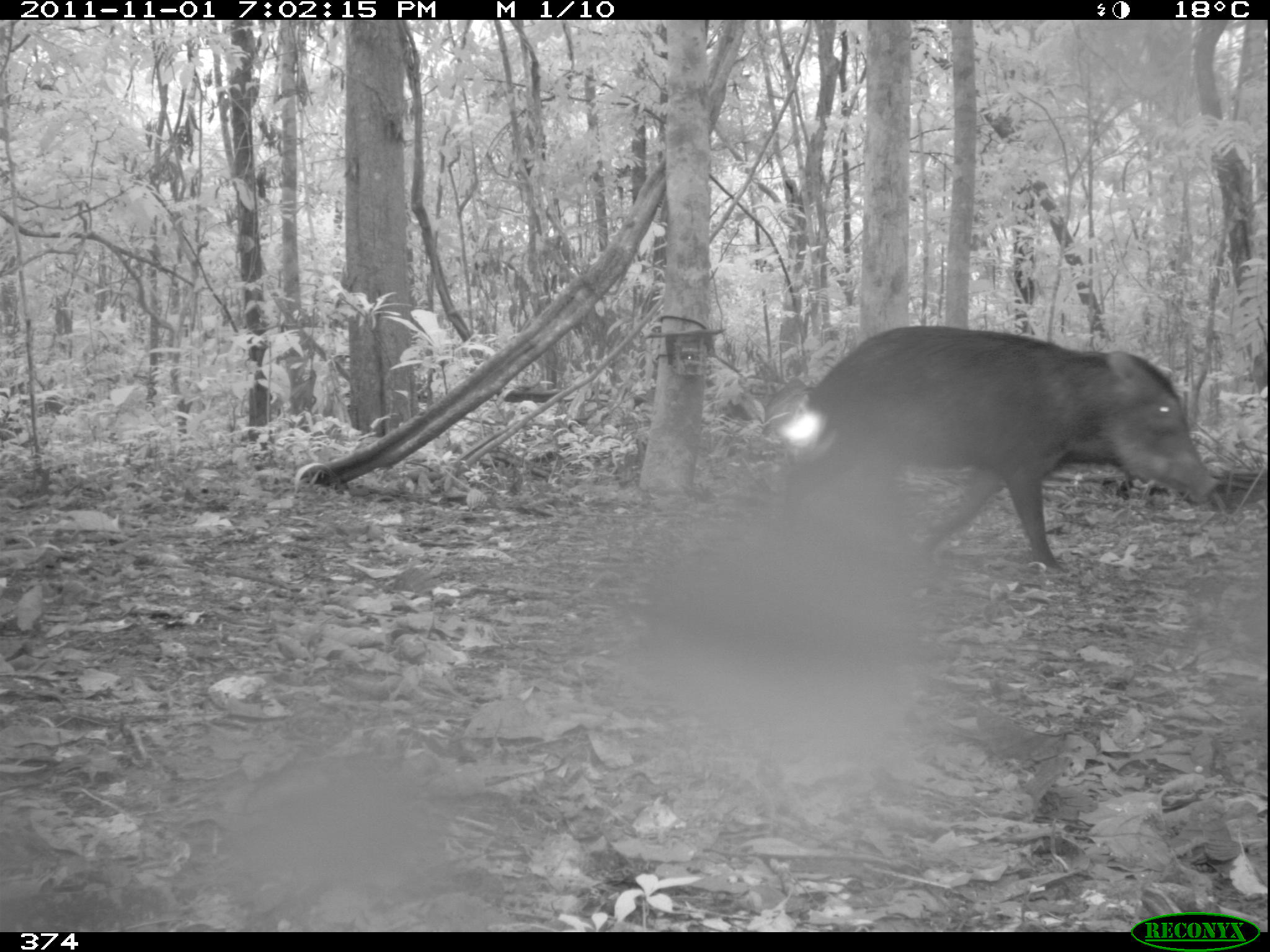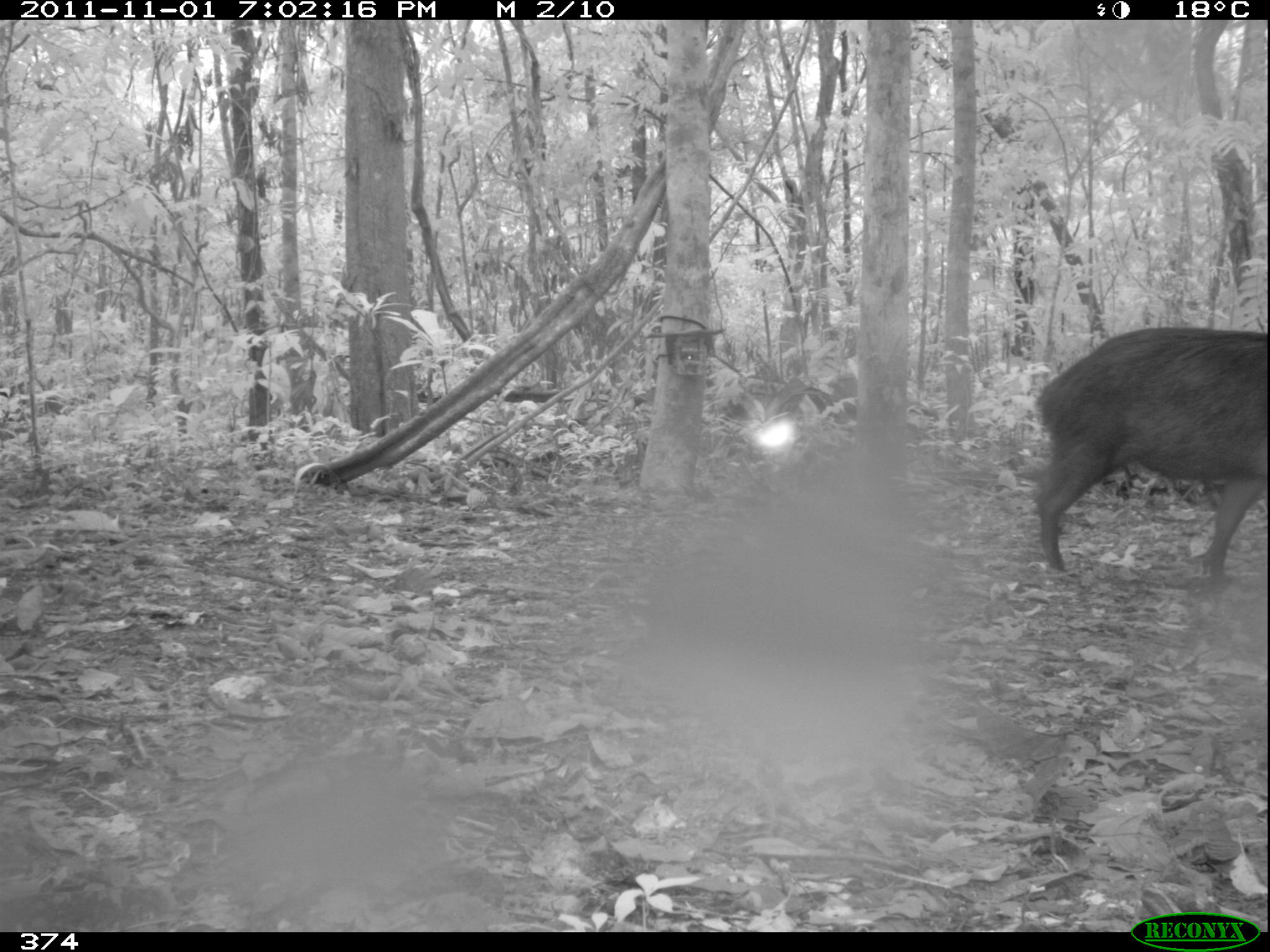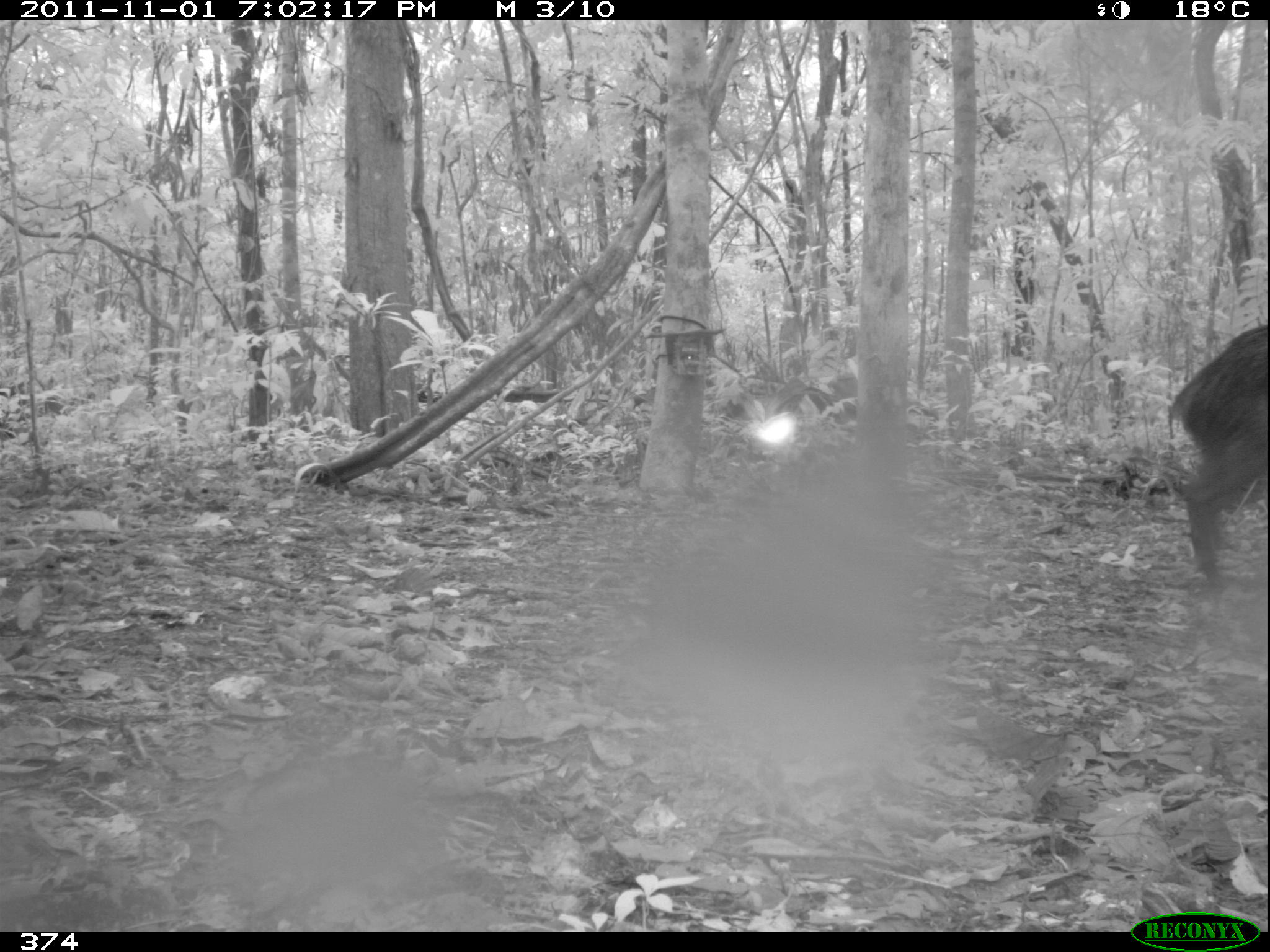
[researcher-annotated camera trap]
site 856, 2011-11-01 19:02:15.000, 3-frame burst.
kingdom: Animalia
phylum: Chordata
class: Mammalia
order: Artiodactyla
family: Tayassuidae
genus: Tayassu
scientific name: Tayassu pecari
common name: white-lipped peccary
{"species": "Tayassu pecari (white-lipped peccary)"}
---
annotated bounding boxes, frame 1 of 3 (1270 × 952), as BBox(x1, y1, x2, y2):
tayassu pecari: BBox(792, 326, 1218, 572)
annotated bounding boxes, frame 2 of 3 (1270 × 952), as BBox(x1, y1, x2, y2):
tayassu pecari: BBox(1034, 324, 1270, 591)